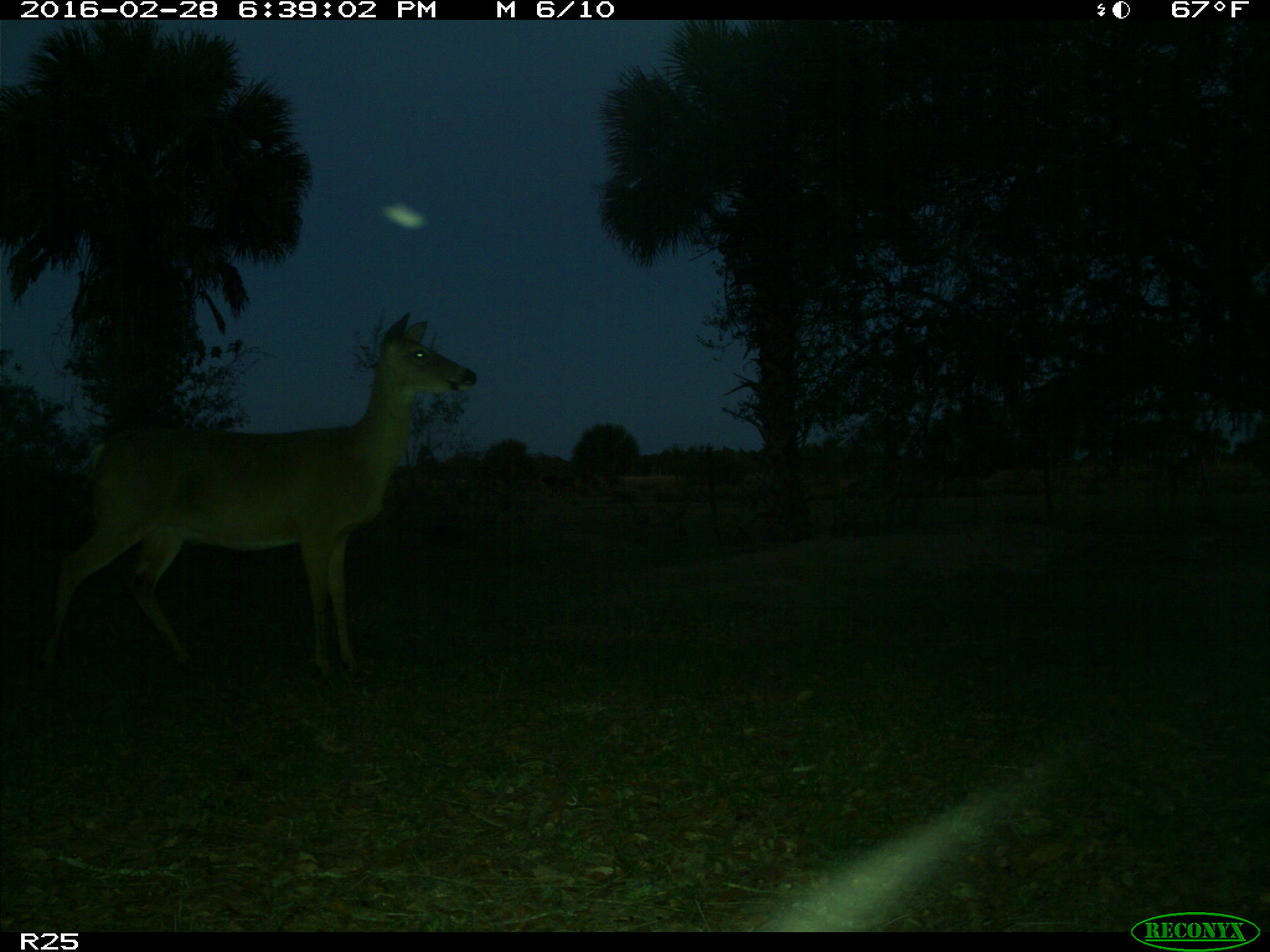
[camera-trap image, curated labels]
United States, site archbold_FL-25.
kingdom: Animalia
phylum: Chordata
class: Mammalia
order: Artiodactyla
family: Cervidae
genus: Odocoileus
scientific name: Odocoileus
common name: deer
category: unidentified deer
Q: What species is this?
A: Unidentified deer (deer) (Odocoileus).